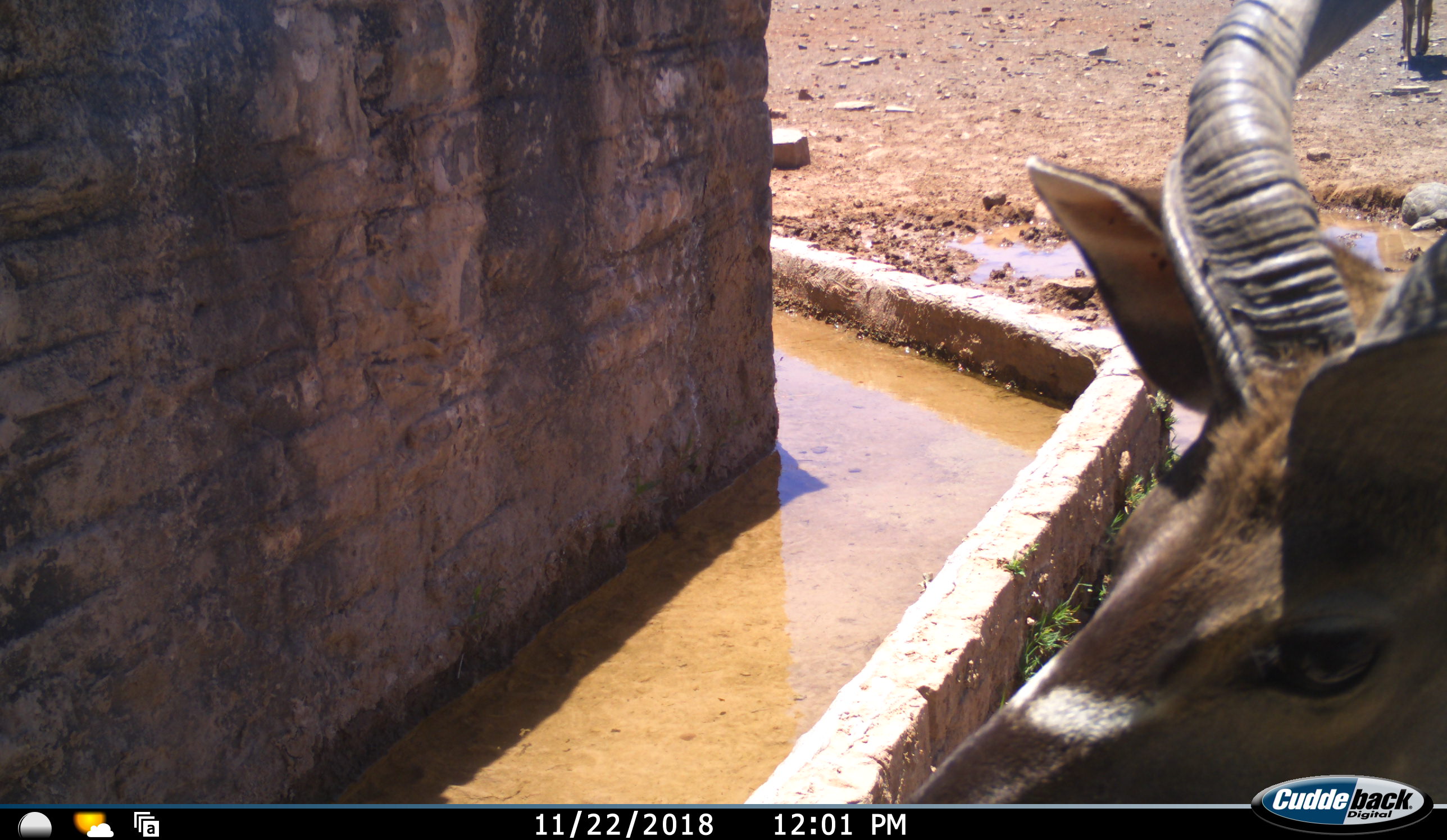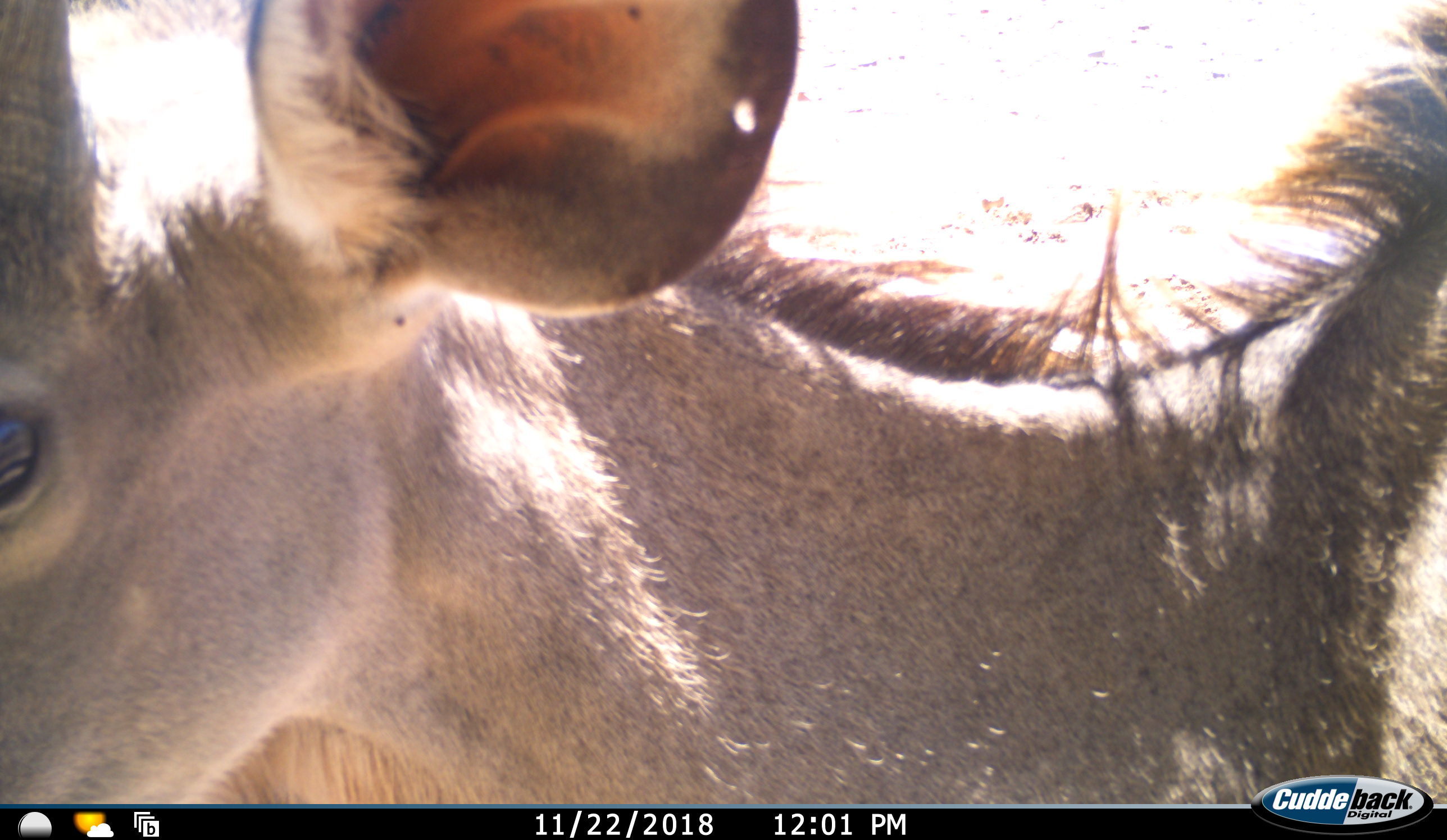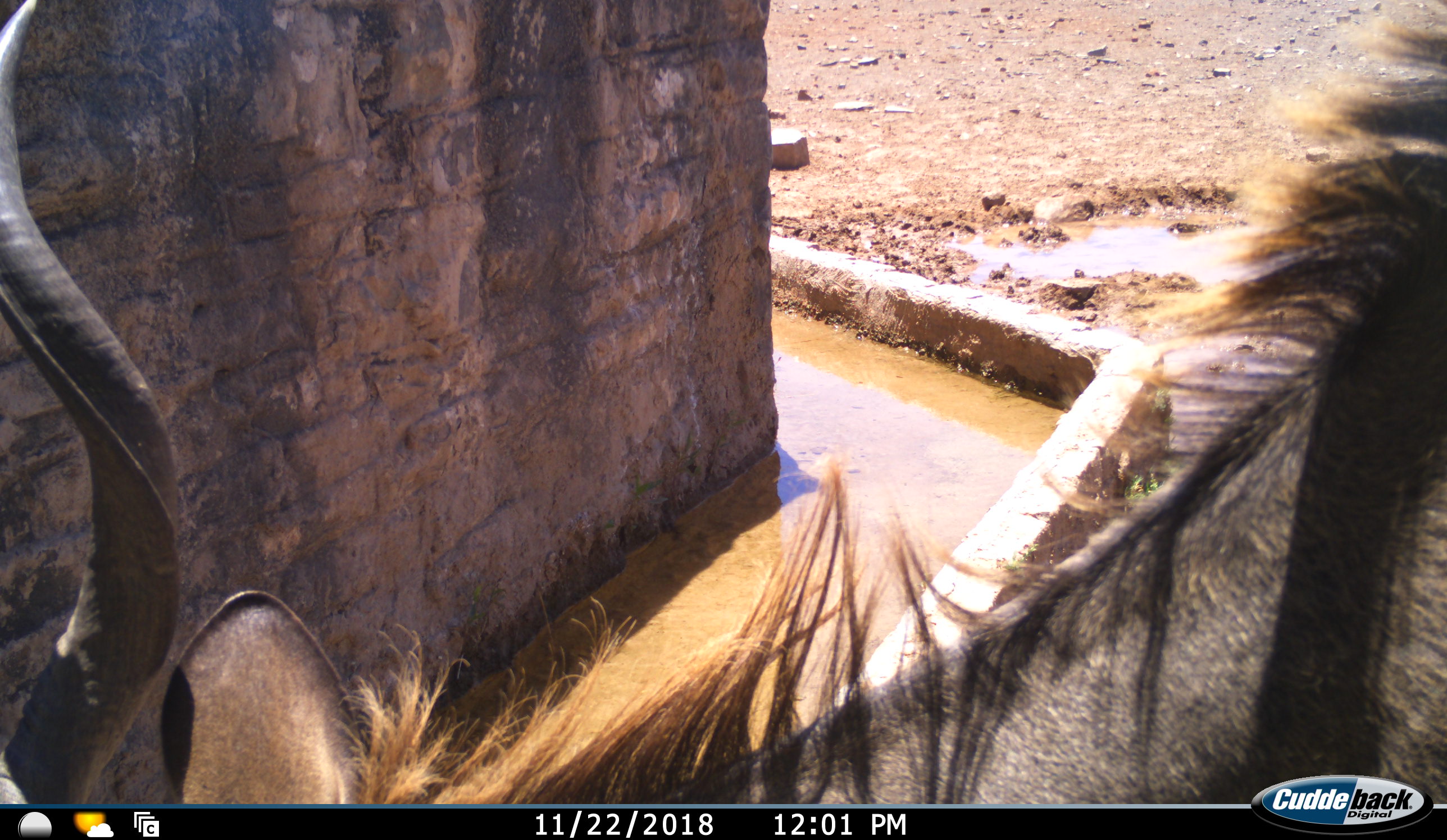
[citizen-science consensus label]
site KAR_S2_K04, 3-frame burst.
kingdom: Animalia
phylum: Chordata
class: Mammalia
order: Artiodactyla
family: Bovidae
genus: Tragelaphus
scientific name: Tragelaphus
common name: kudu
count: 2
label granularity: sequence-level